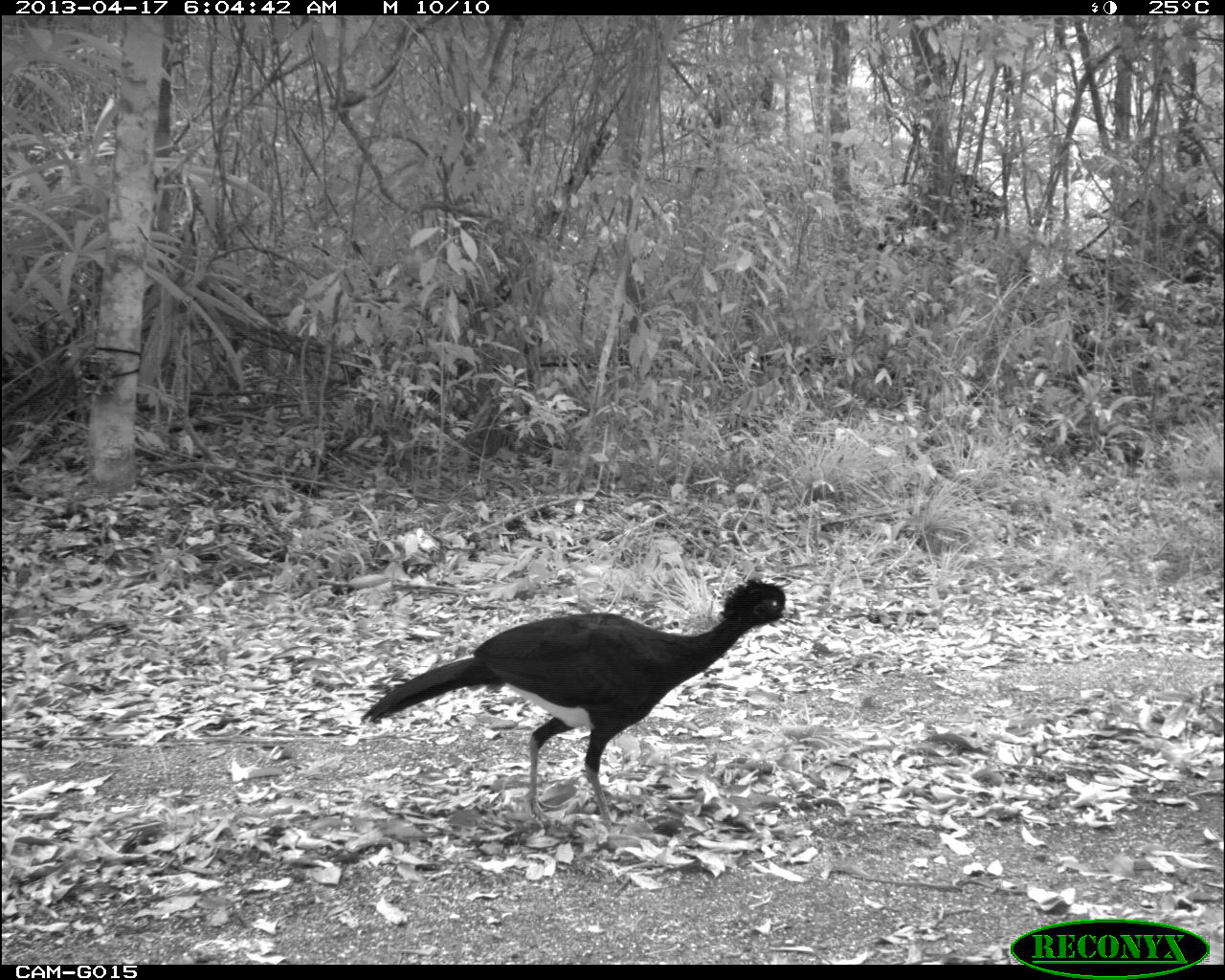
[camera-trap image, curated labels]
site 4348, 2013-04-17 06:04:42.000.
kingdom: Animalia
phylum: Chordata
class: Aves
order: Galliformes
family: Cracidae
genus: Crax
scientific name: Crax rubra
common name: great curassow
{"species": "Crax rubra (great curassow)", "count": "1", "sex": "male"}